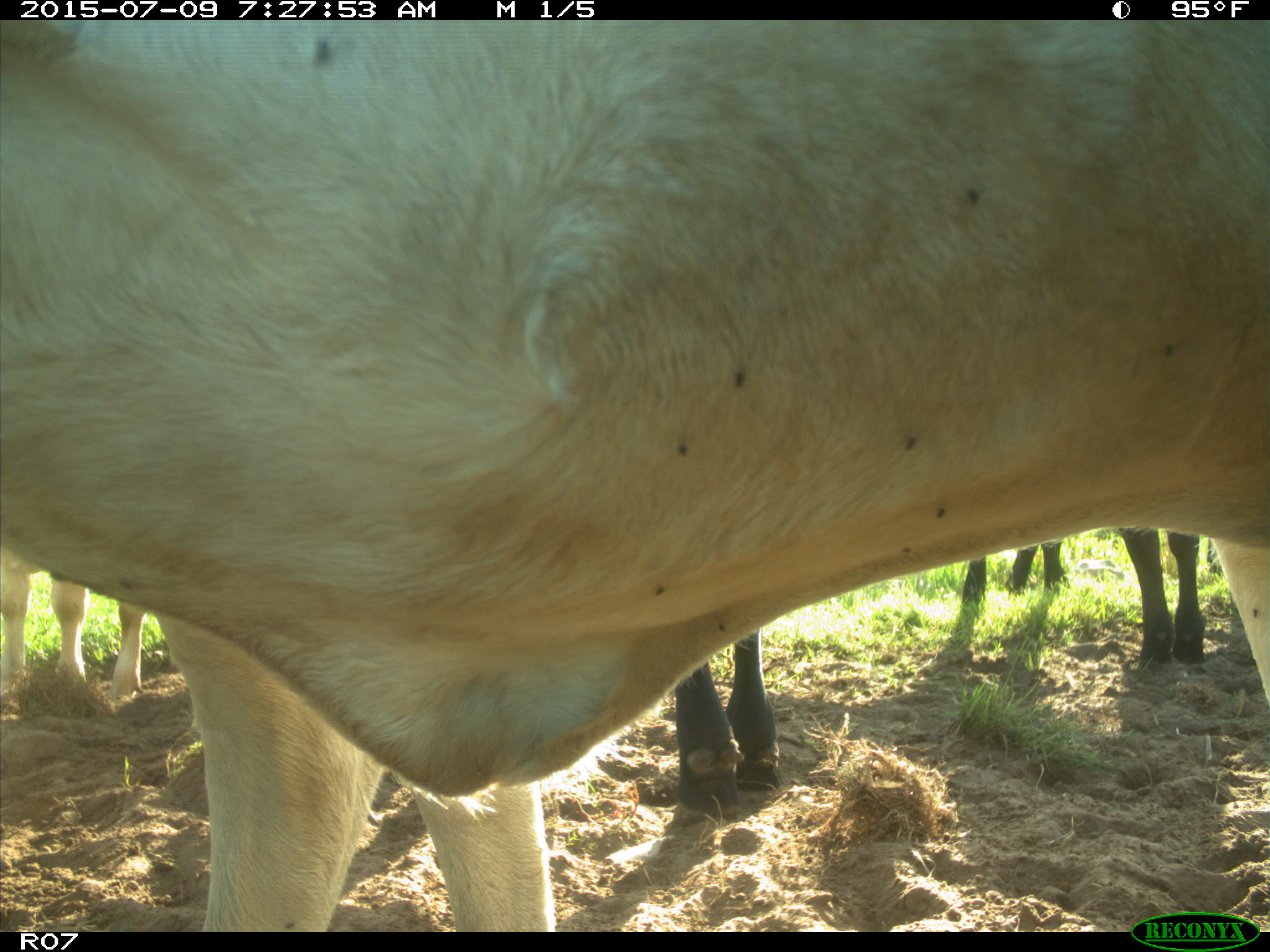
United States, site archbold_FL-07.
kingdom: Animalia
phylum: Chordata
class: Mammalia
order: Artiodactyla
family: Bovidae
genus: Bos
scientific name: Bos taurus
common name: domestic cow